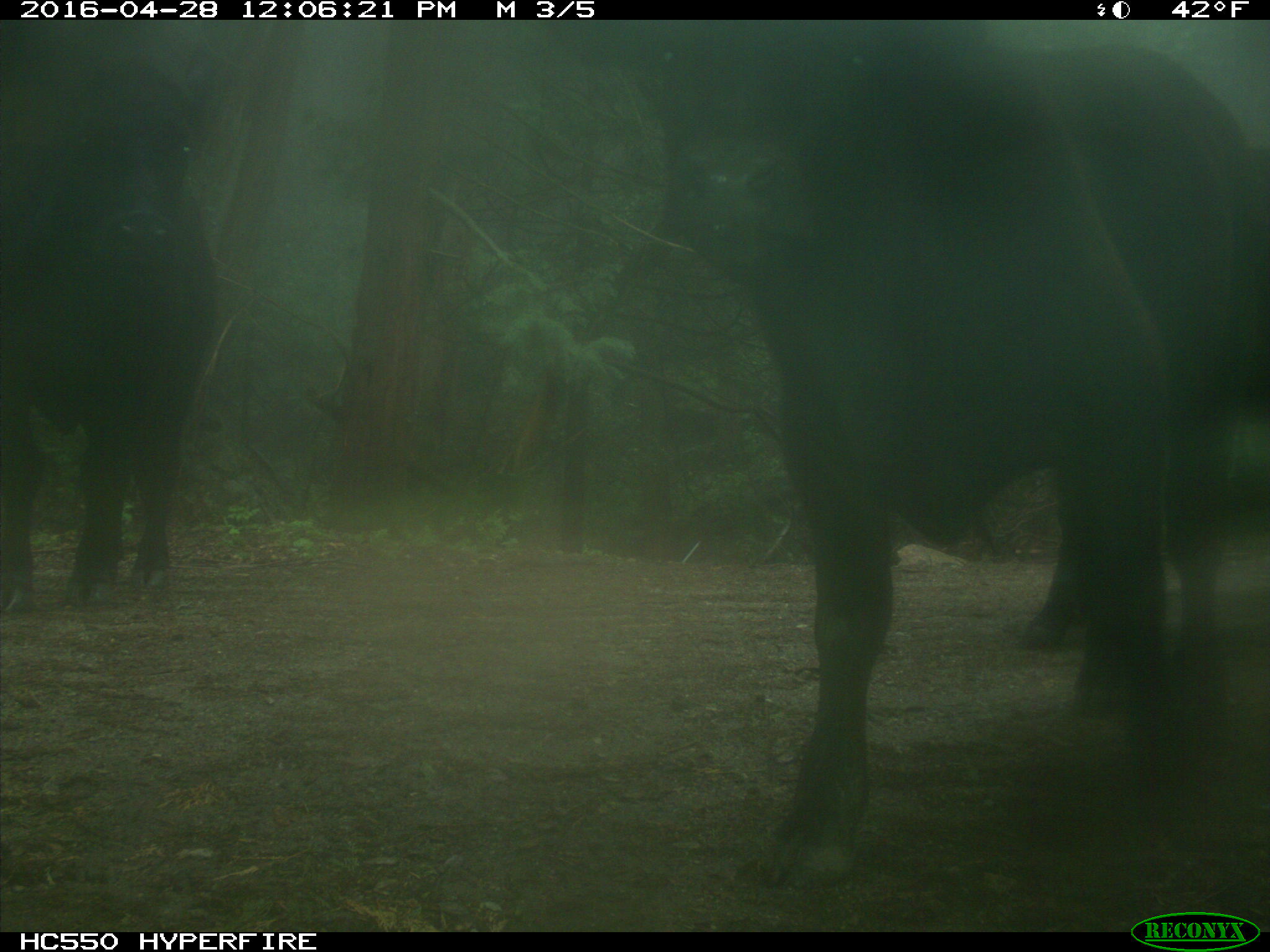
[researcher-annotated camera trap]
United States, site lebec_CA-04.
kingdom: Animalia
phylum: Chordata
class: Mammalia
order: Artiodactyla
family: Bovidae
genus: Bos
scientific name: Bos taurus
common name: domestic cow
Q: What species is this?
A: Bos taurus (domestic cow).